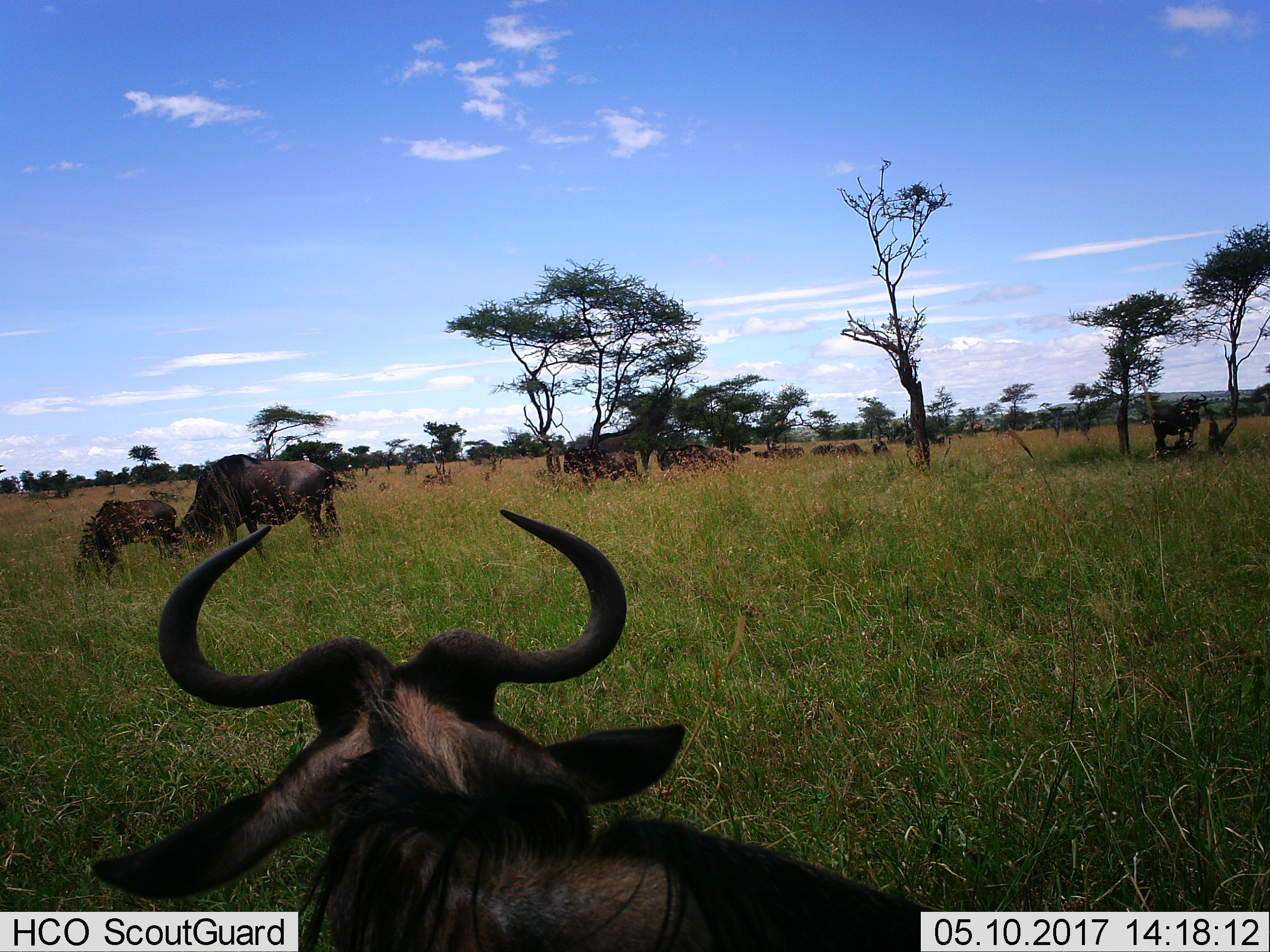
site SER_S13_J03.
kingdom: Animalia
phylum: Chordata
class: Mammalia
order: Artiodactyla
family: Bovidae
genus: Connochaetes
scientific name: Connochaetes taurinus taurinus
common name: blue wildebeest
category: wildebeestblue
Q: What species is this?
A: Wildebeestblue (blue wildebeest) (Connochaetes taurinus taurinus).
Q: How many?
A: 11-50.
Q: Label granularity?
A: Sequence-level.